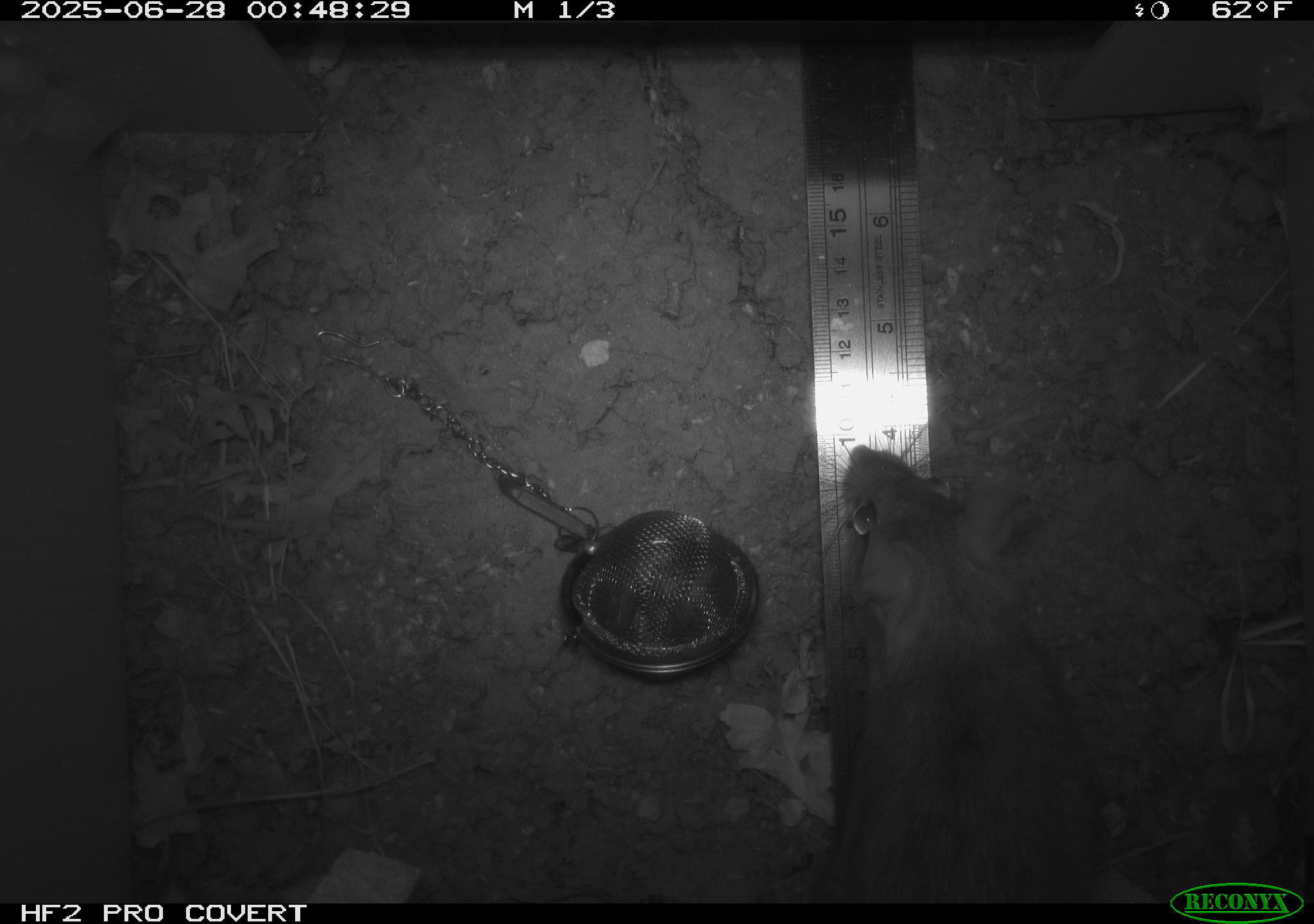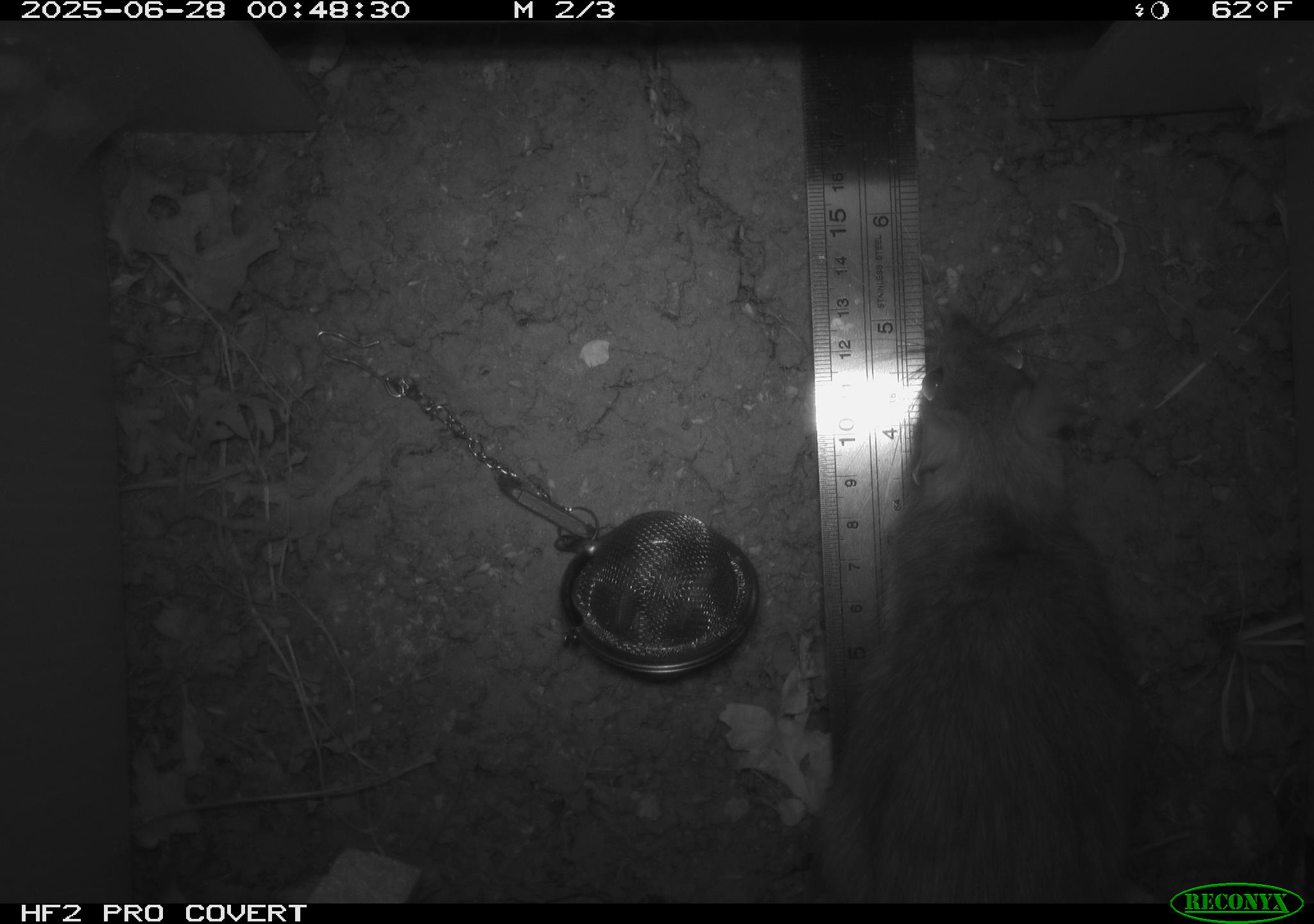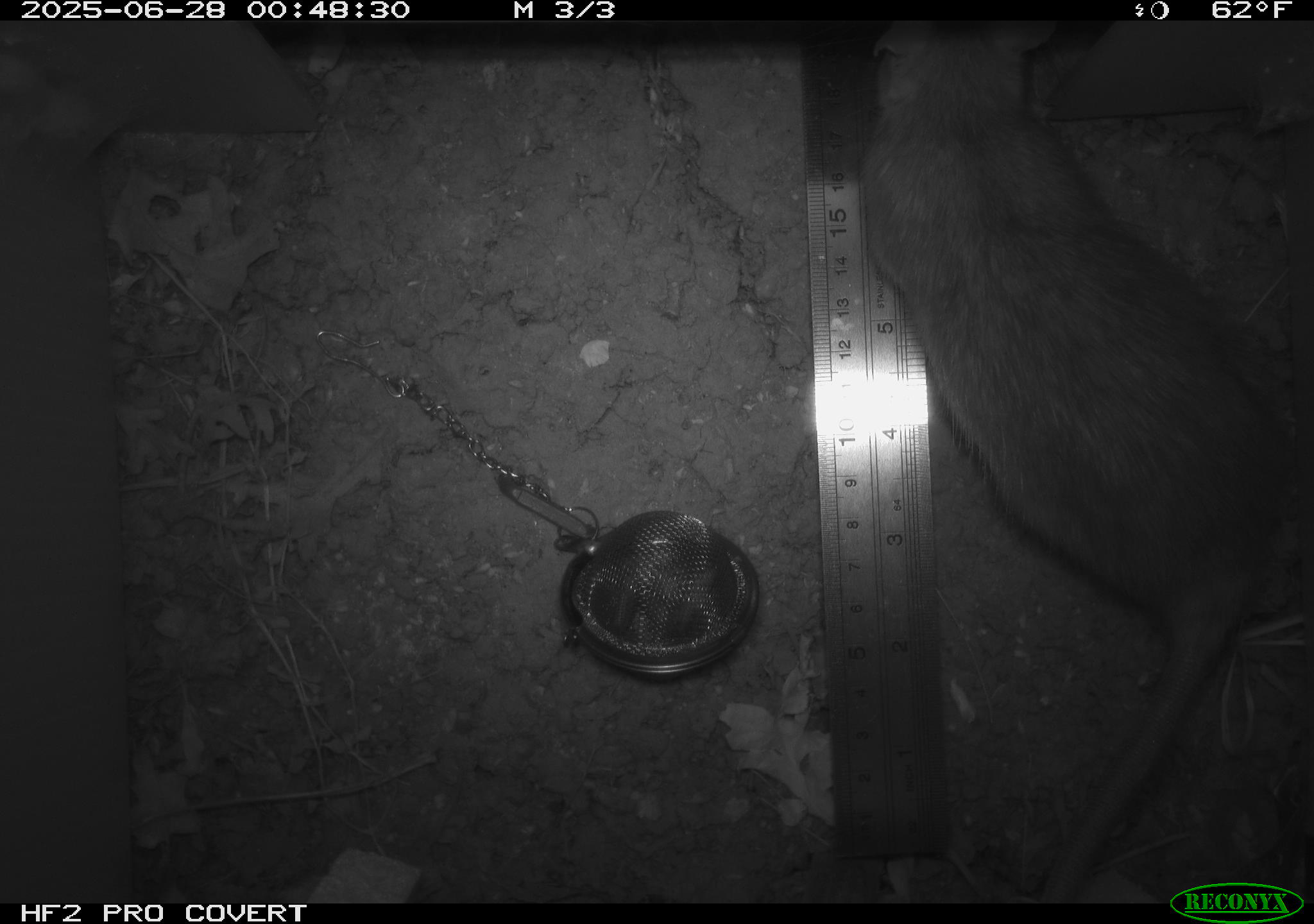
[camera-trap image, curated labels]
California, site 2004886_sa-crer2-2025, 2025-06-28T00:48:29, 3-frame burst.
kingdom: Animalia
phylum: Chordata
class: Mammalia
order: Rodentia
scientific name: Rodentia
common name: rodent